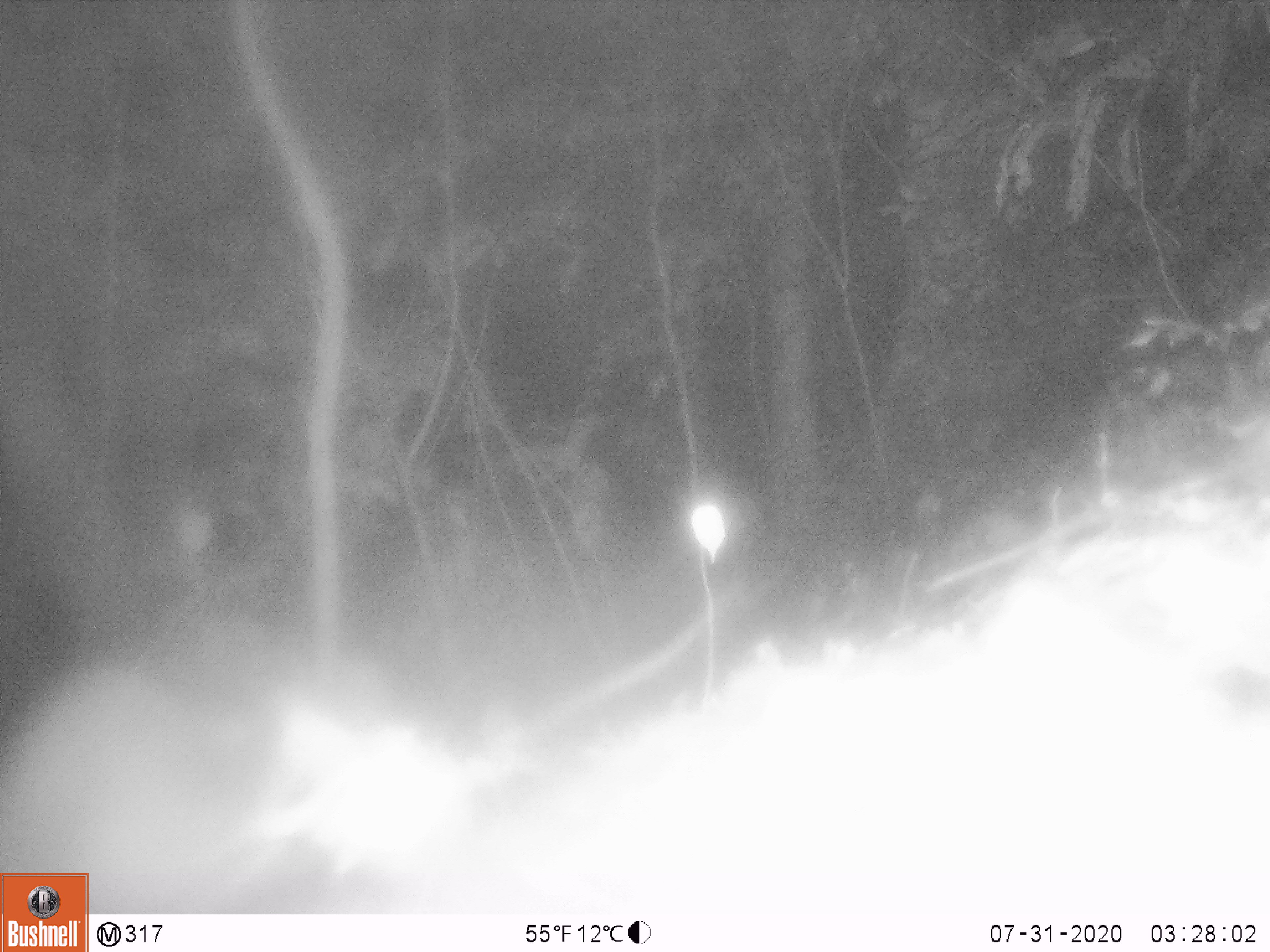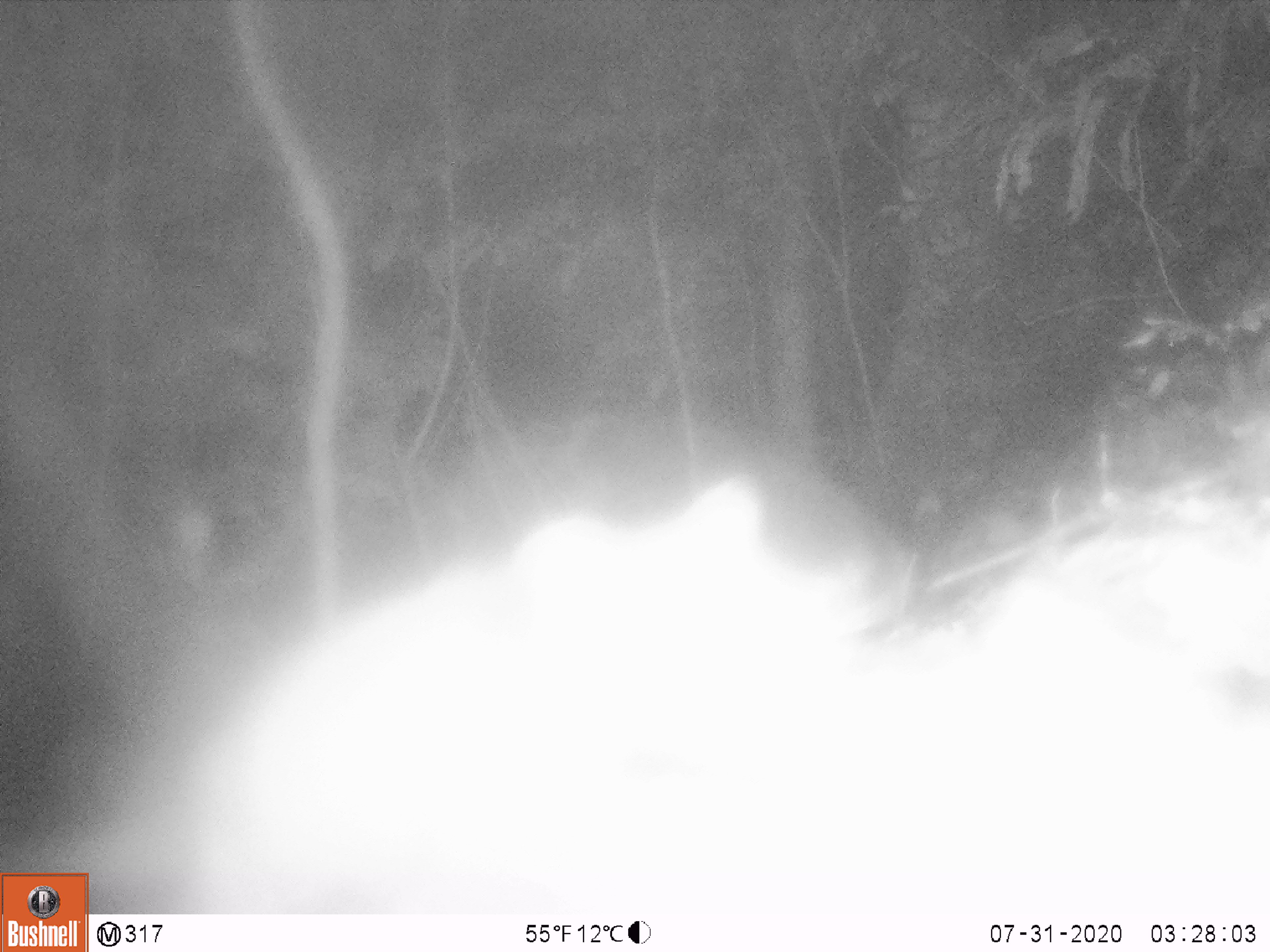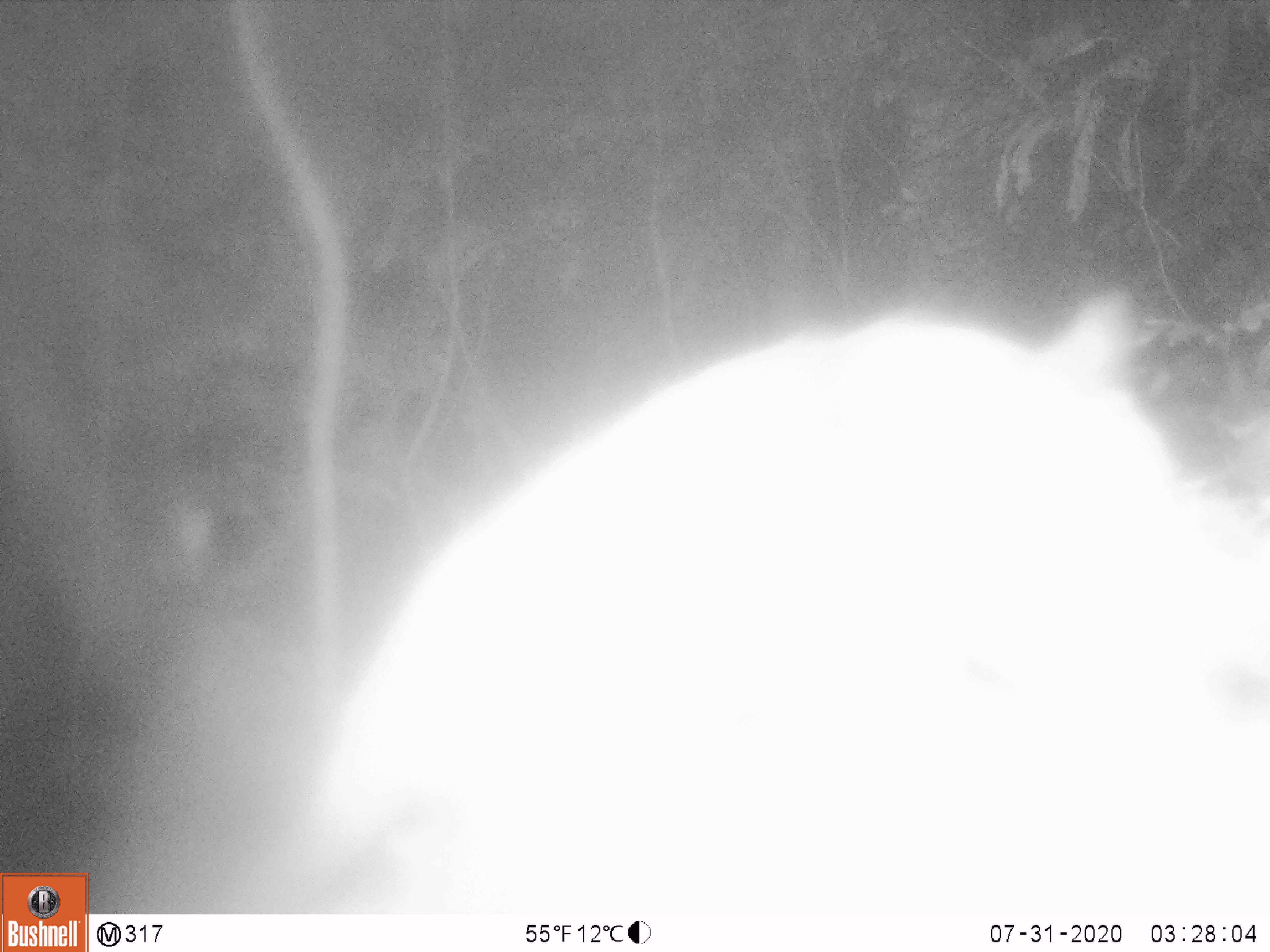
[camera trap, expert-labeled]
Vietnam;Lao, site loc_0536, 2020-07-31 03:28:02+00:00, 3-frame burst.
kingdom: Animalia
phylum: Chordata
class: Mammalia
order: Carnivora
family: Viverridae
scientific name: Paradoxurinae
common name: palm civet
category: unidentified palm civet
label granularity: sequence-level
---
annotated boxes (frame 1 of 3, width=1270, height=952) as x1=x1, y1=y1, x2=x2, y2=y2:
unidentified palm civet: x1=6, y1=649, x2=229, y2=912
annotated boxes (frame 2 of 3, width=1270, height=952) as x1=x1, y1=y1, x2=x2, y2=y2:
unidentified palm civet: x1=228, y1=474, x2=925, y2=913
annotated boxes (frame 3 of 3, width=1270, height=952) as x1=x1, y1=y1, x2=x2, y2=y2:
unidentified palm civet: x1=296, y1=285, x2=1268, y2=903